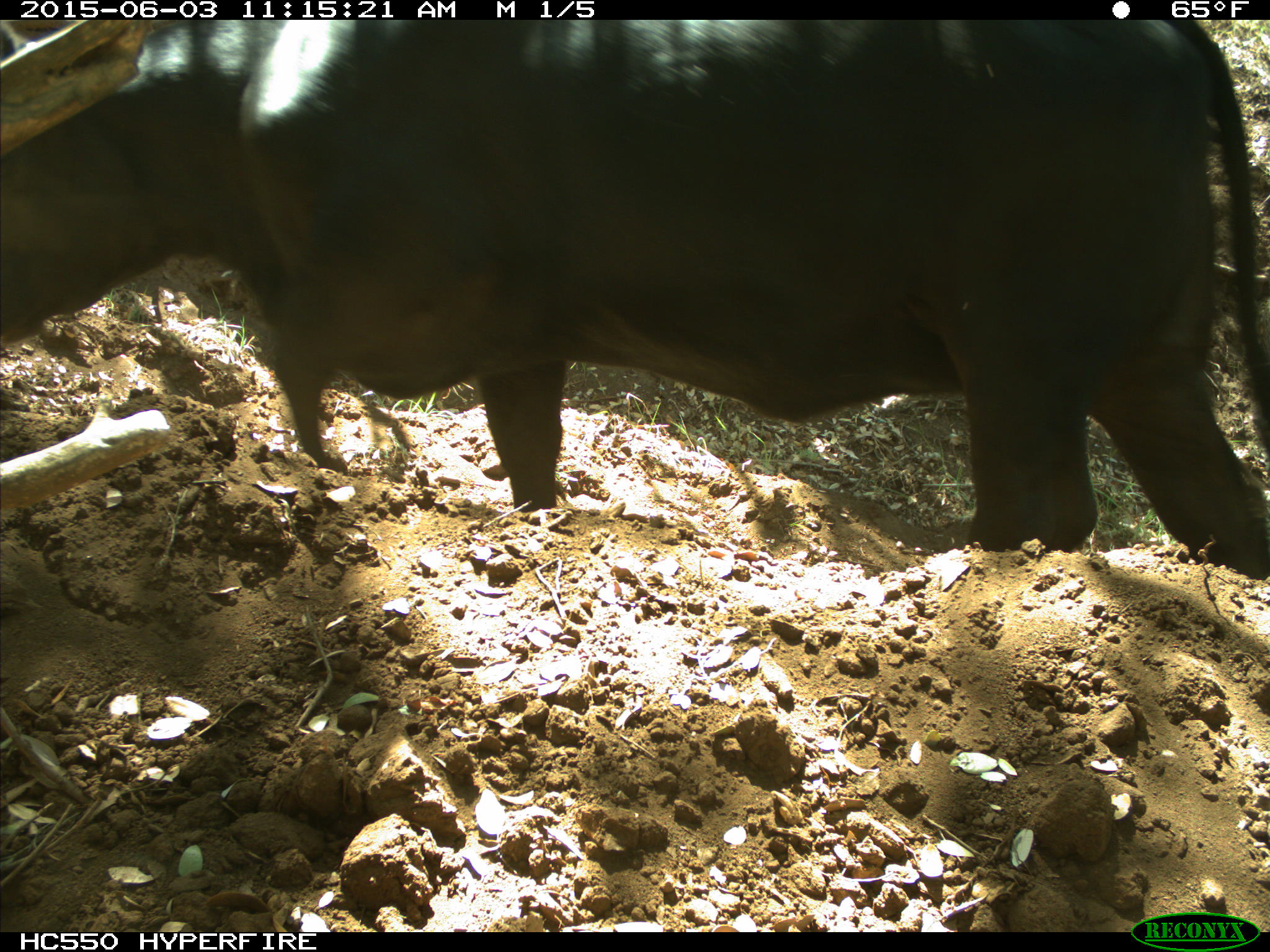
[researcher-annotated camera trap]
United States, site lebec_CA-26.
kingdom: Animalia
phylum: Chordata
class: Mammalia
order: Artiodactyla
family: Bovidae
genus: Bos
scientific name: Bos taurus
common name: domestic cow